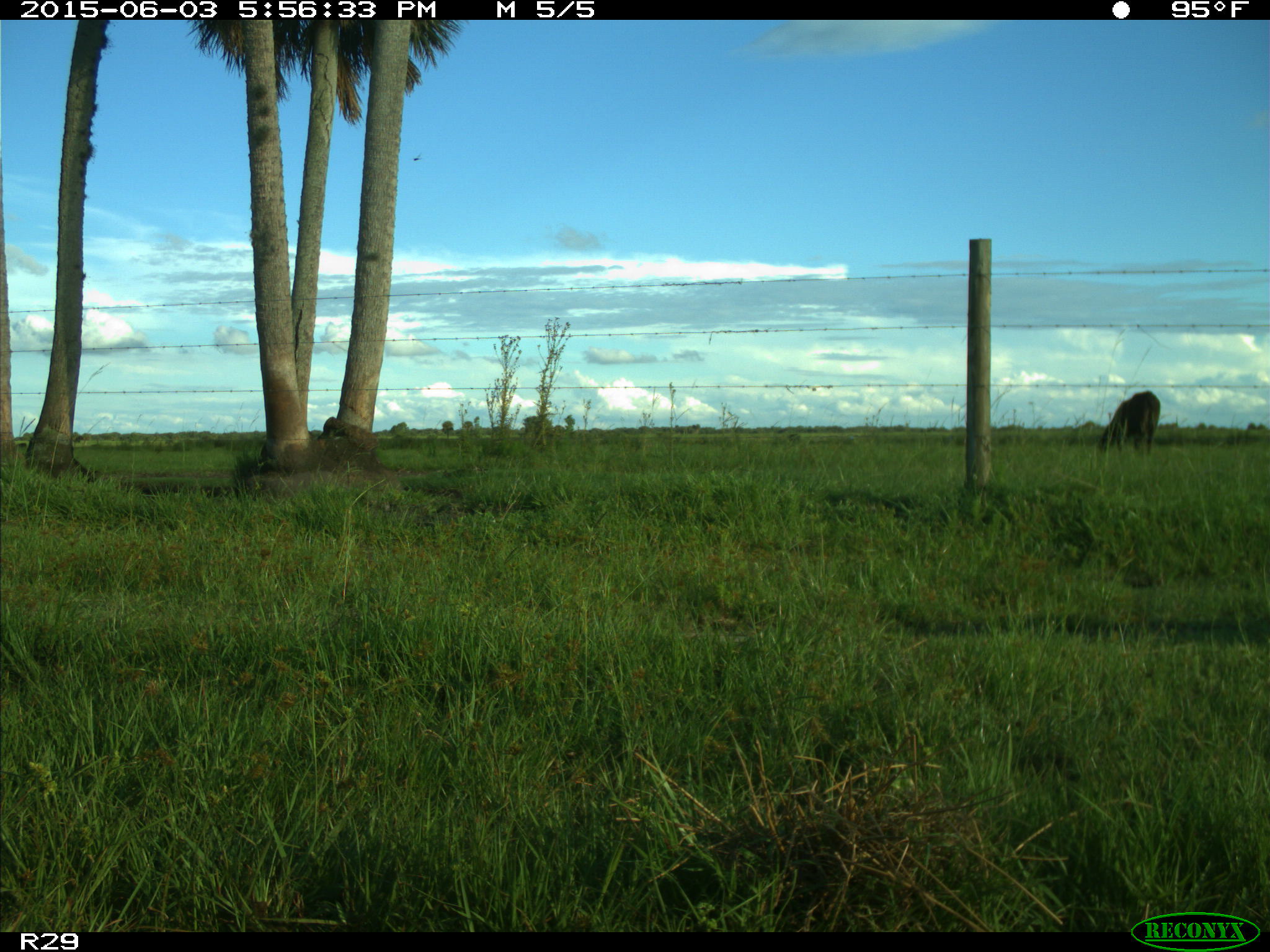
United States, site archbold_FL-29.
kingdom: Animalia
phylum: Chordata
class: Mammalia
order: Artiodactyla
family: Bovidae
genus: Bos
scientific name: Bos taurus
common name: domestic cow